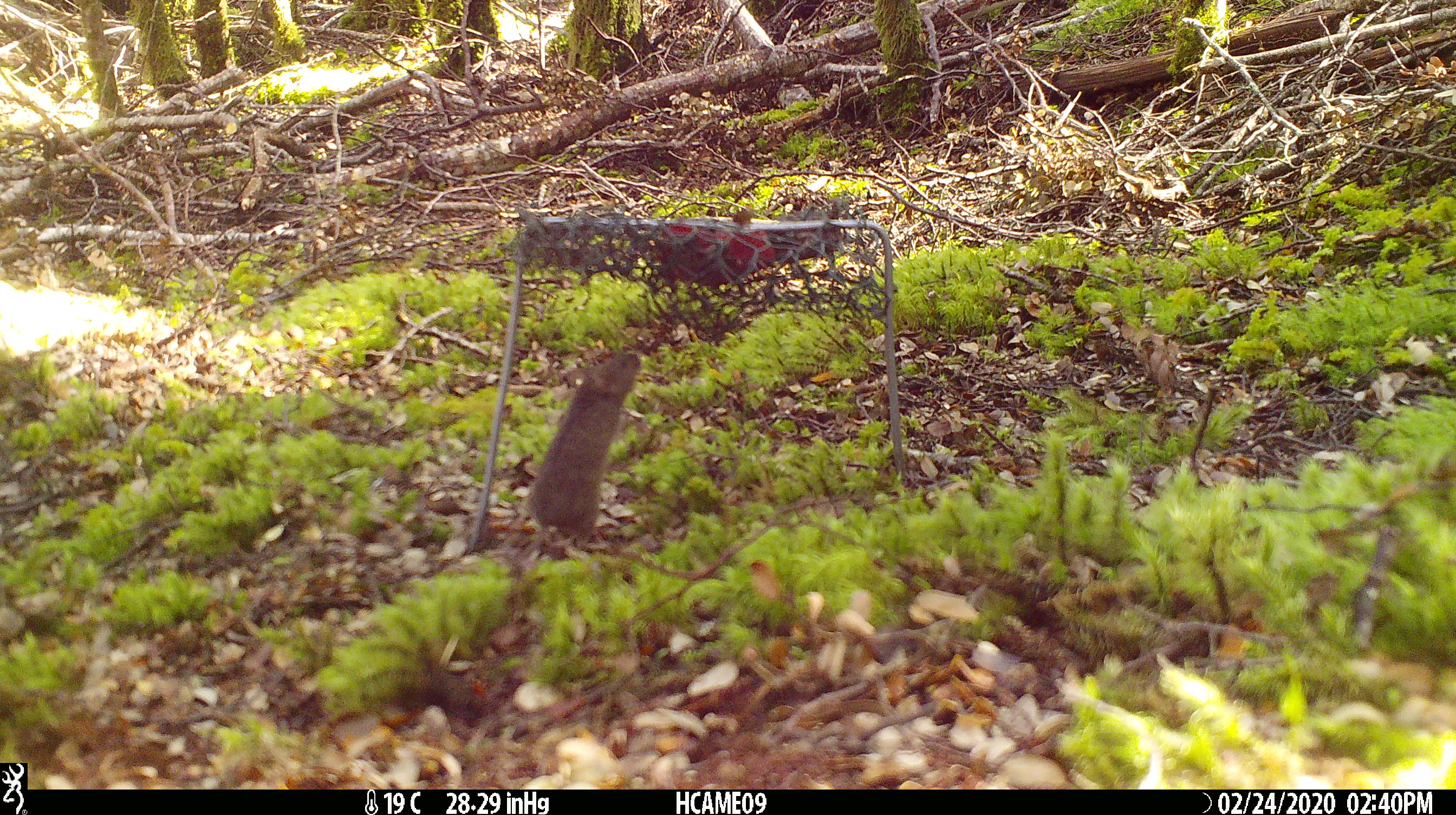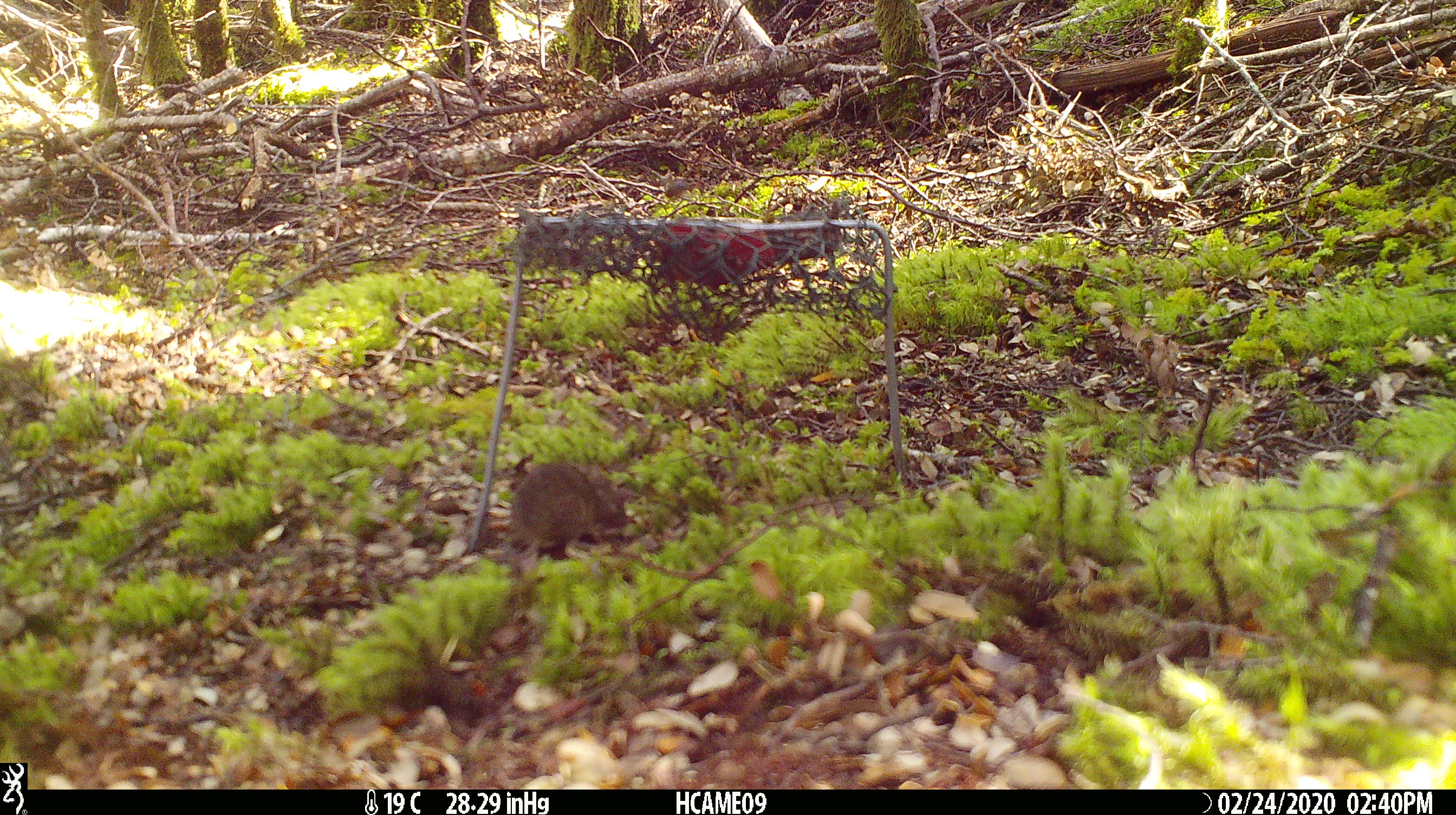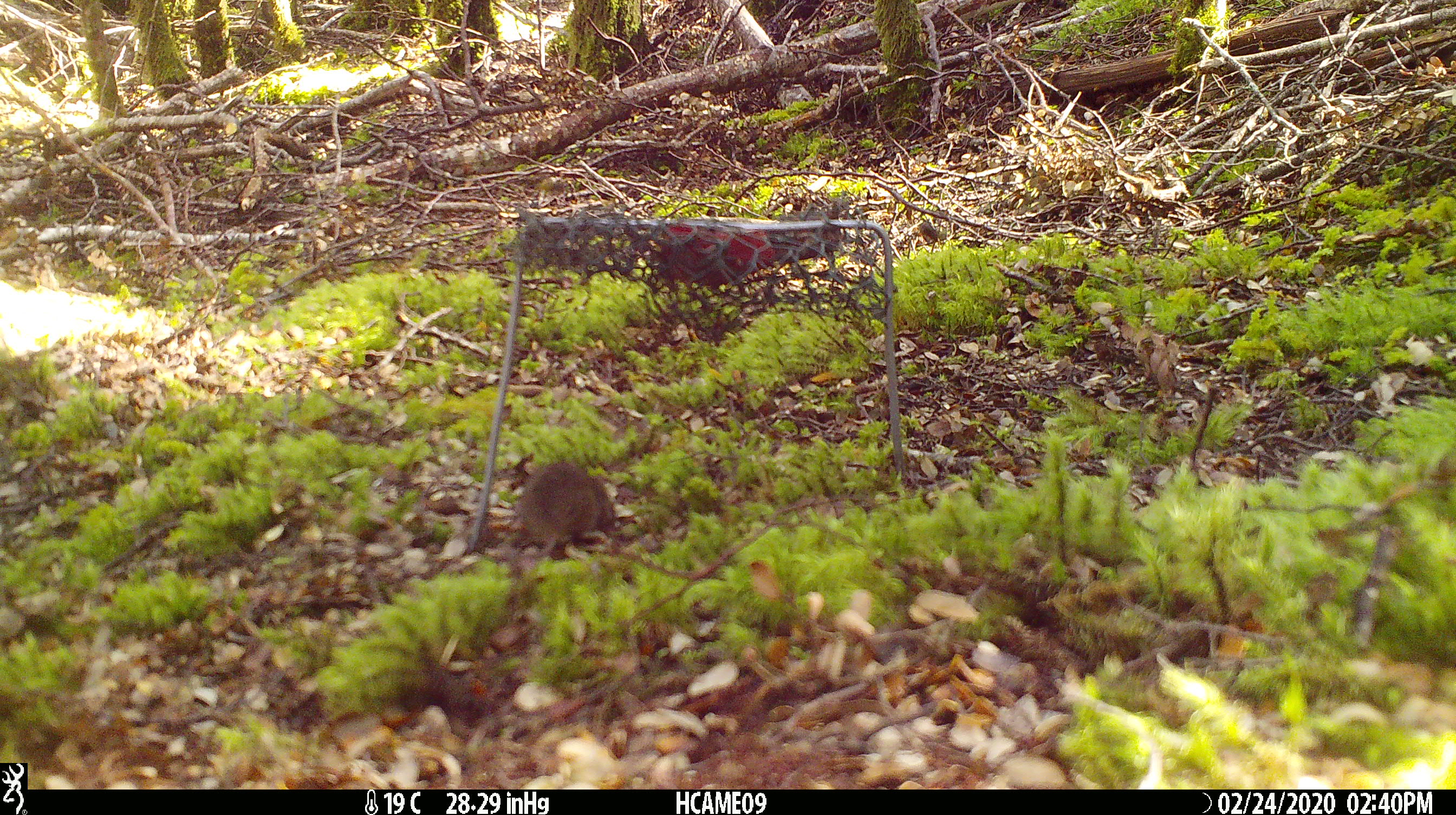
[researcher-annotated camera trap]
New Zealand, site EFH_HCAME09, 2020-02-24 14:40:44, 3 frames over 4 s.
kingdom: Animalia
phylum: Chordata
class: Mammalia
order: Rodentia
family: Muridae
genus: Mus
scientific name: Mus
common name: mouse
Mouse (Mus).